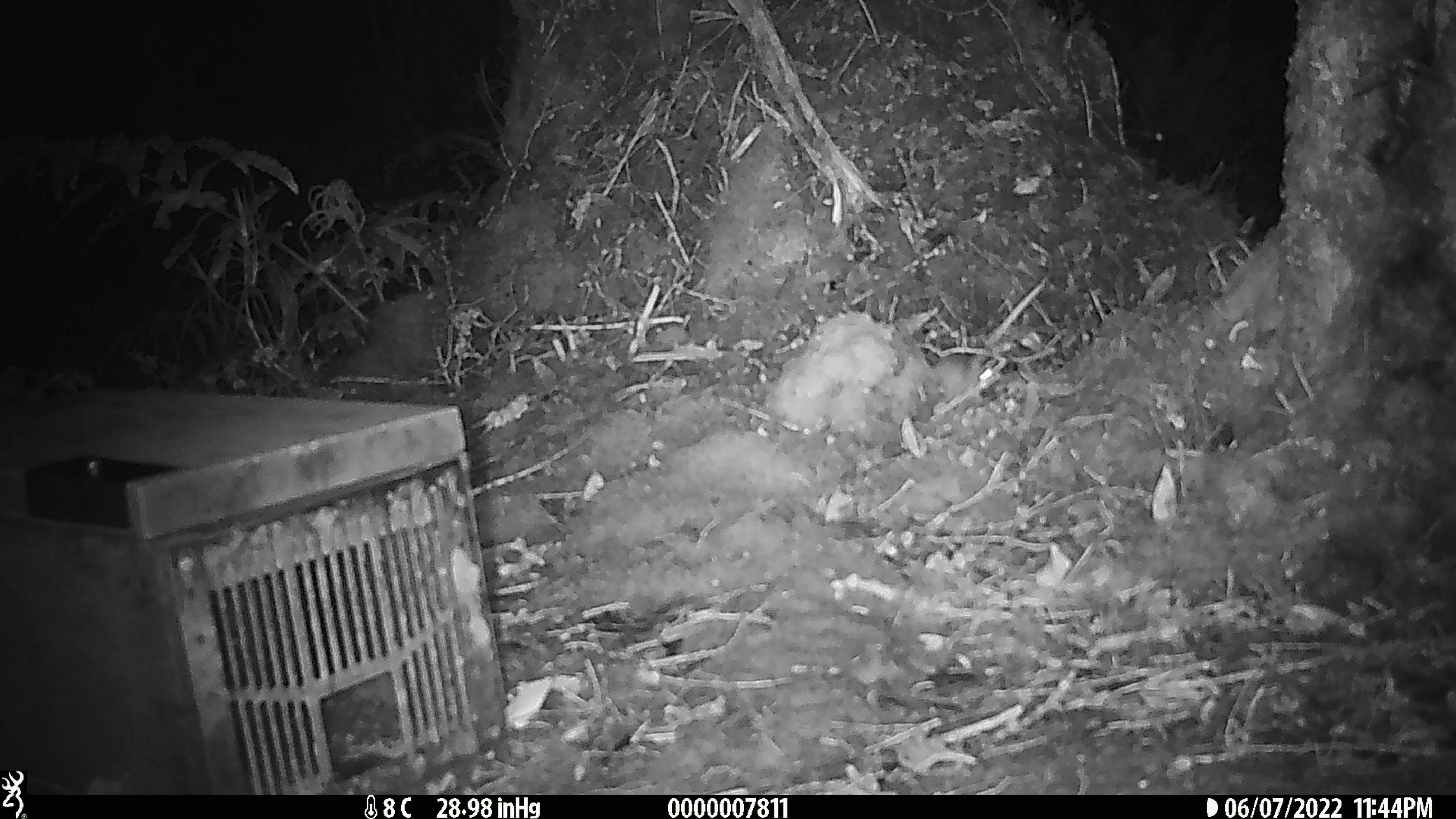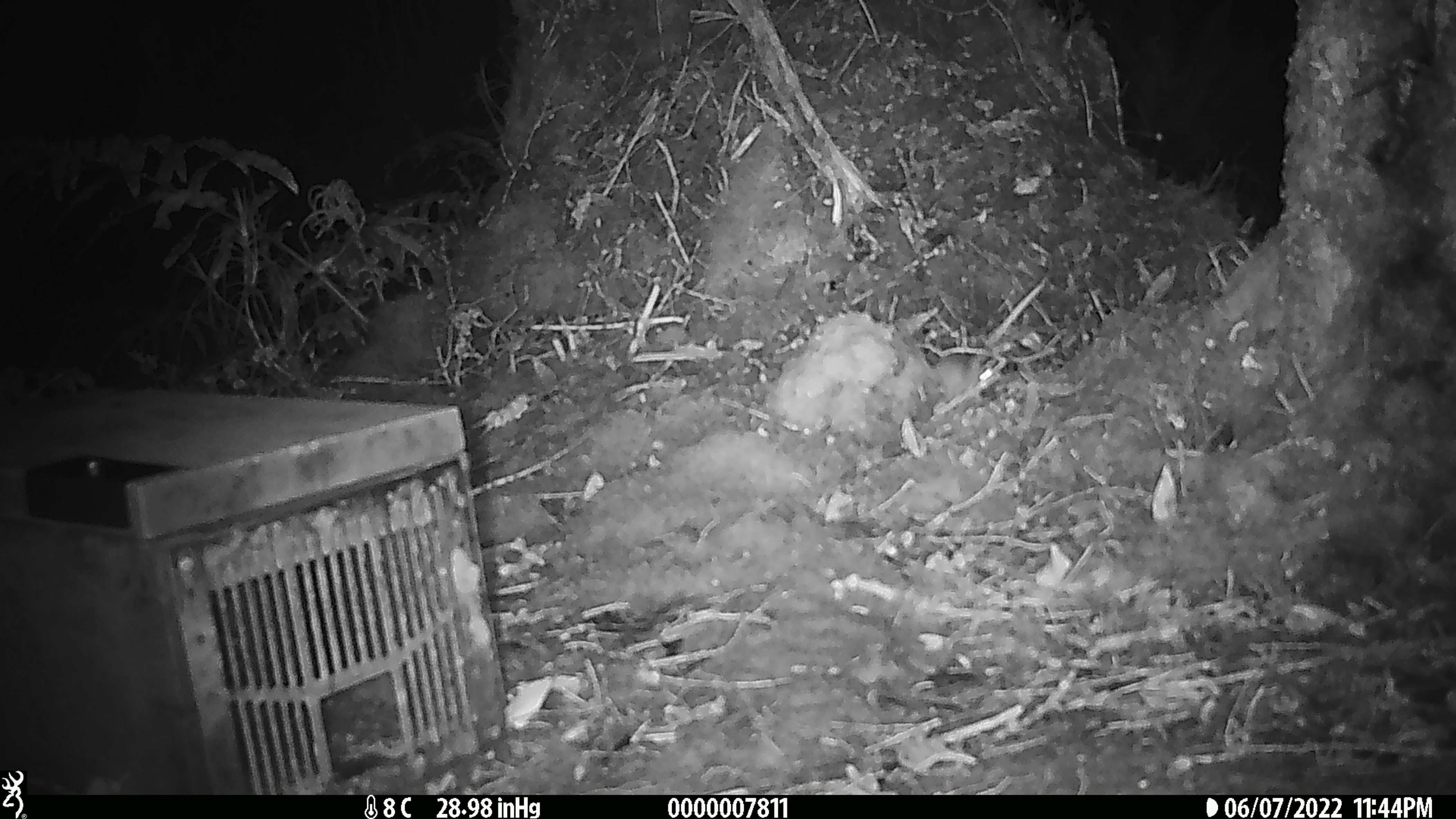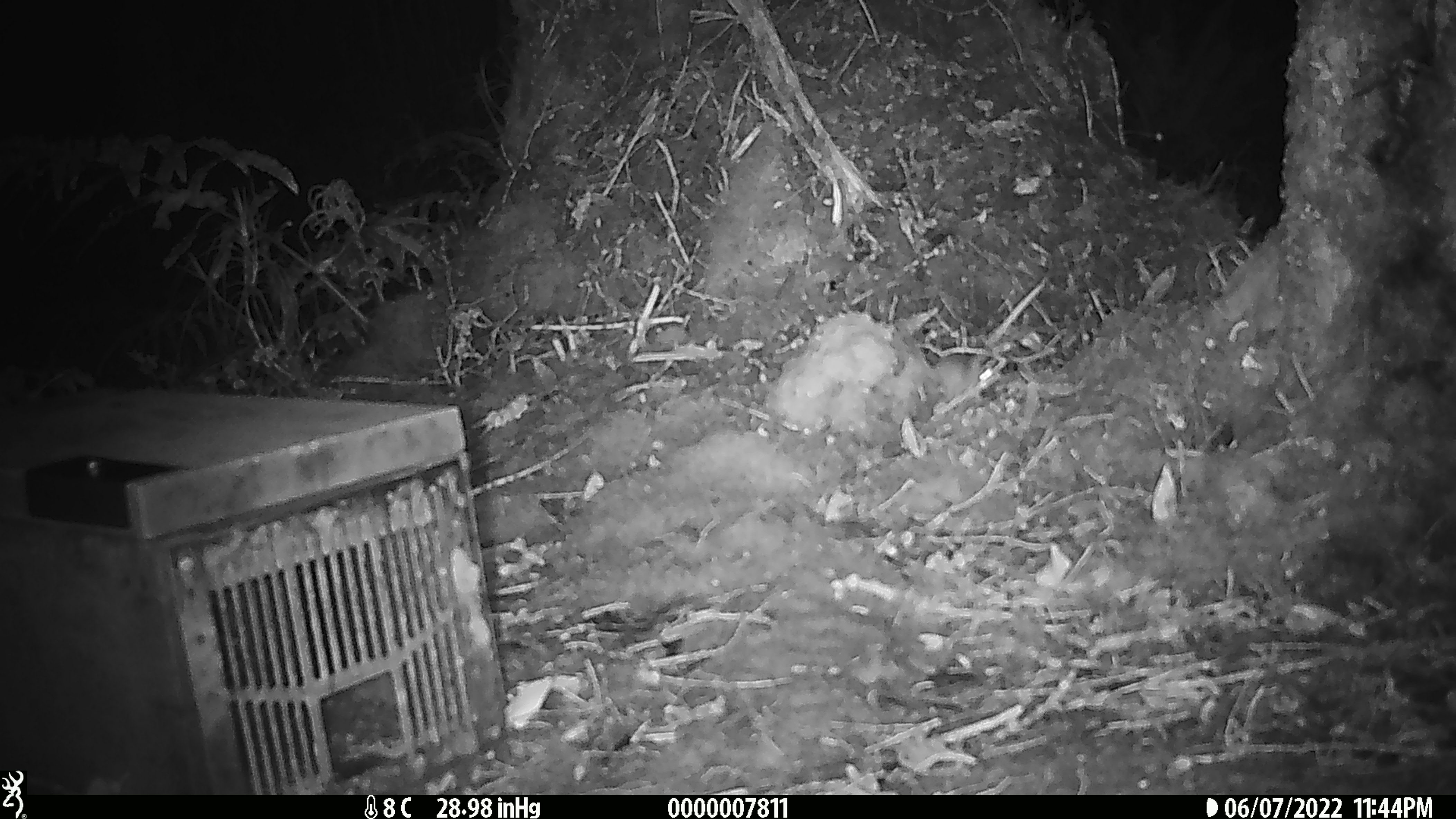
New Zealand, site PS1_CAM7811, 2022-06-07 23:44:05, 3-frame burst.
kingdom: Animalia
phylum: Chordata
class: Mammalia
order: Rodentia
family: Muridae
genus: Mus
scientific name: Mus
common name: mouse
Mouse (Mus).